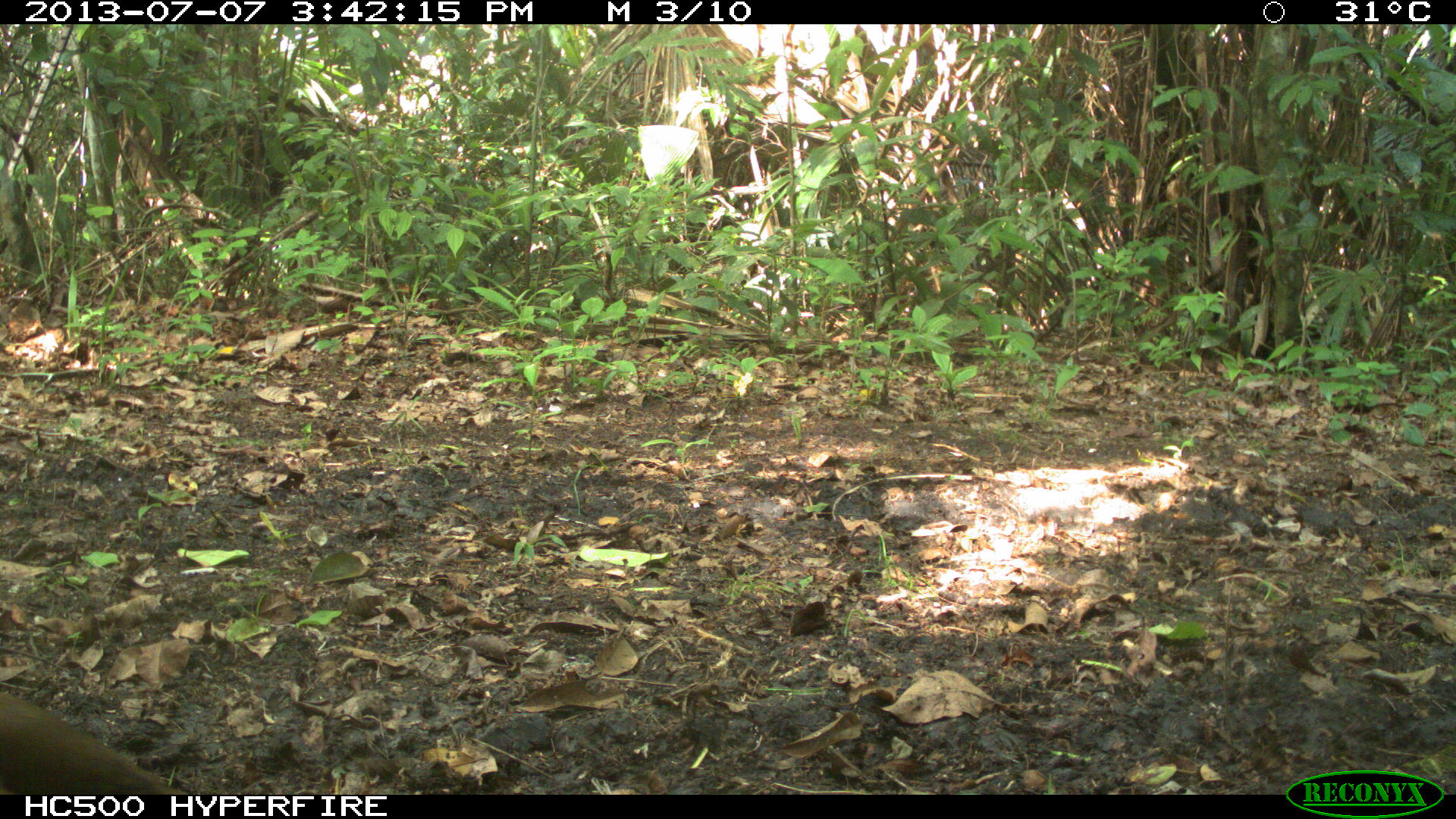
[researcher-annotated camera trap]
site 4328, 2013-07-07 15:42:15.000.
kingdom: Animalia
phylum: Chordata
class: Aves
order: Columbiformes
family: Columbidae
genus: Leptotila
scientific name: Leptotila plumbeiceps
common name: gray-headed dove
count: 1